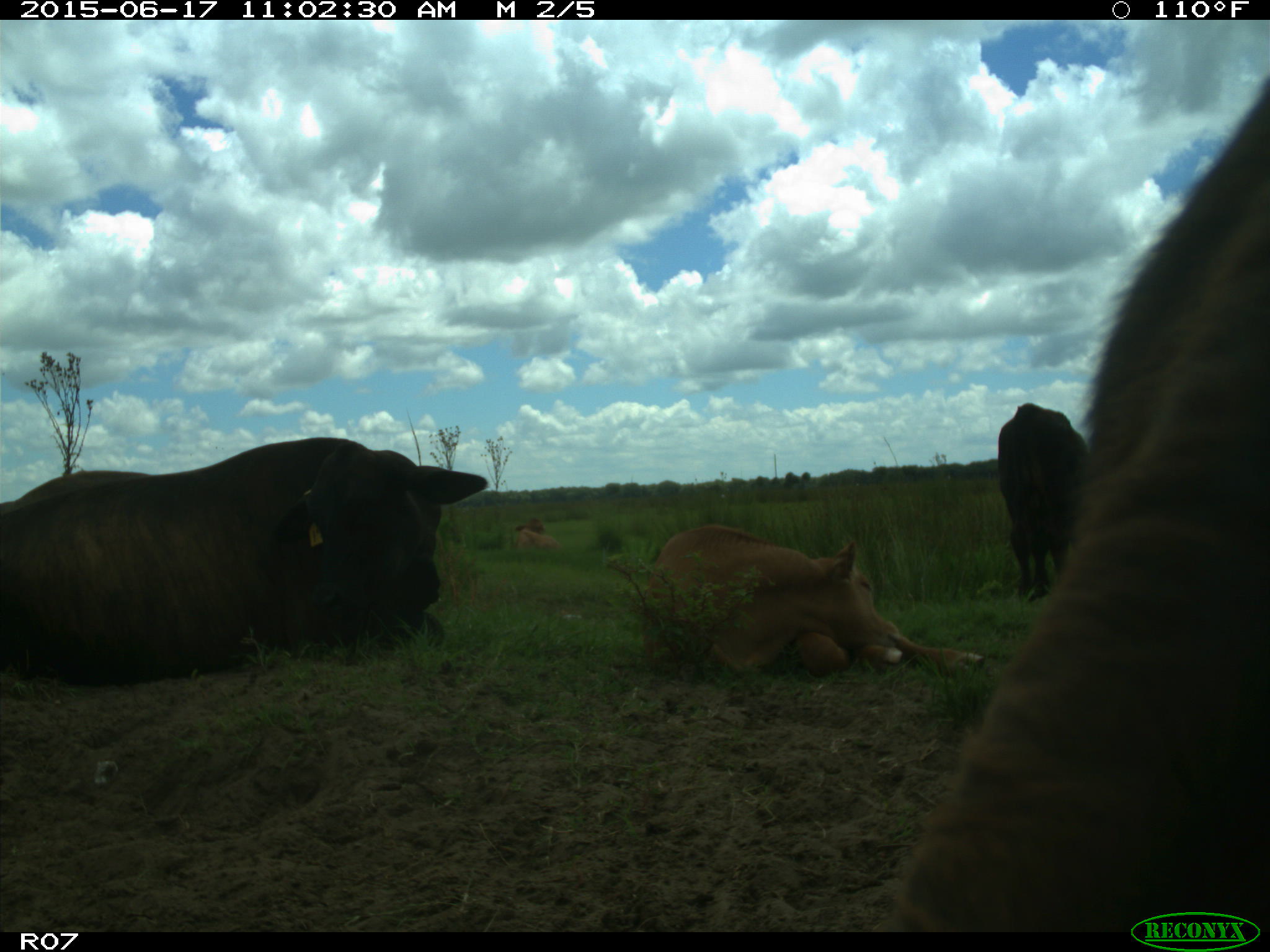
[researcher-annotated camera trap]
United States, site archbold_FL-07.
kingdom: Animalia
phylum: Chordata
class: Mammalia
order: Artiodactyla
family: Bovidae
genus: Bos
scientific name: Bos taurus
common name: domestic cow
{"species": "Bos taurus (domestic cow)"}